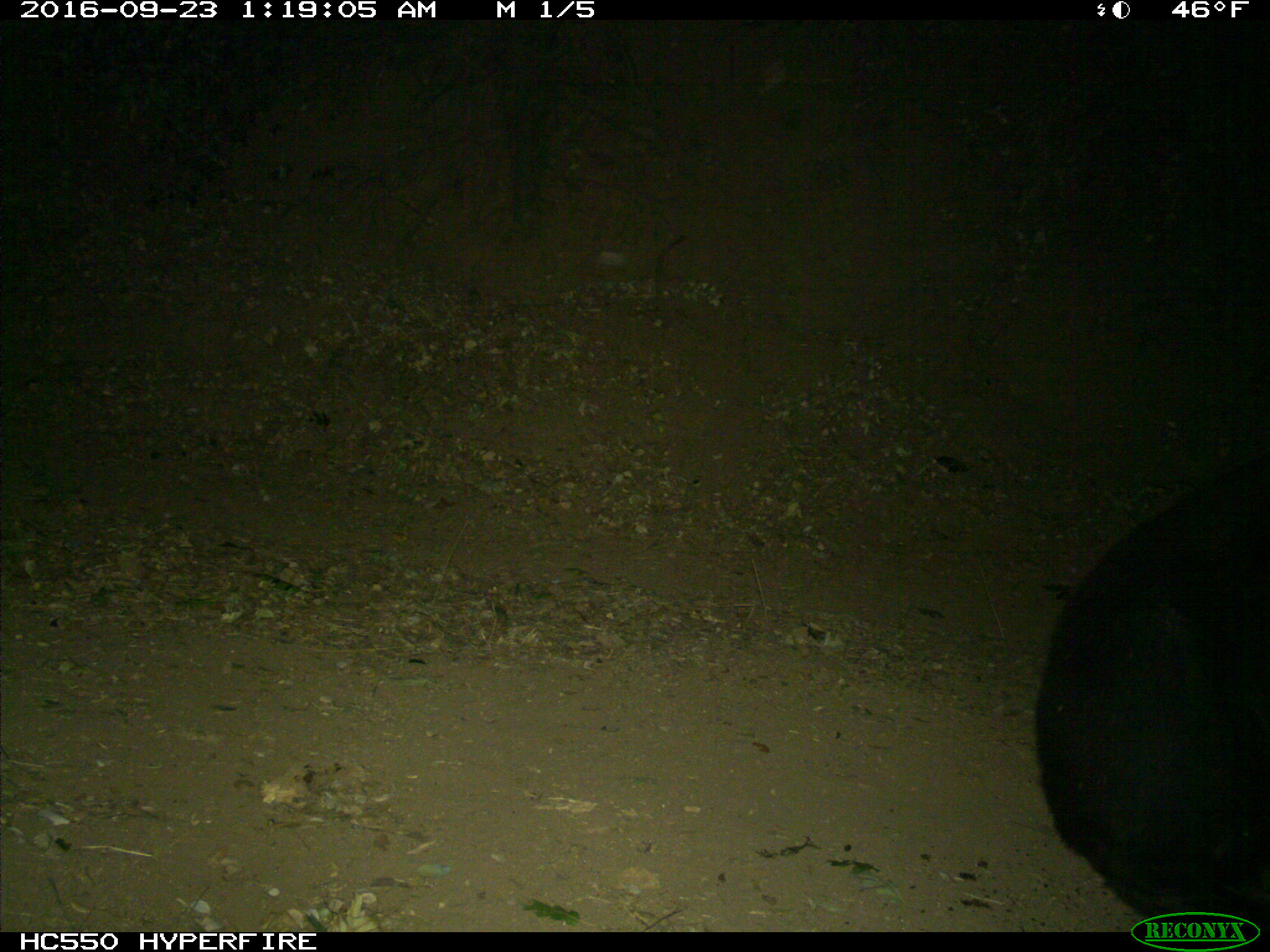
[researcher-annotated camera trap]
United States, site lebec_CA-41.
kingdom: Animalia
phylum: Chordata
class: Mammalia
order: Carnivora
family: Ursidae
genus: Ursus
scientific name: Ursus americanus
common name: american black bear